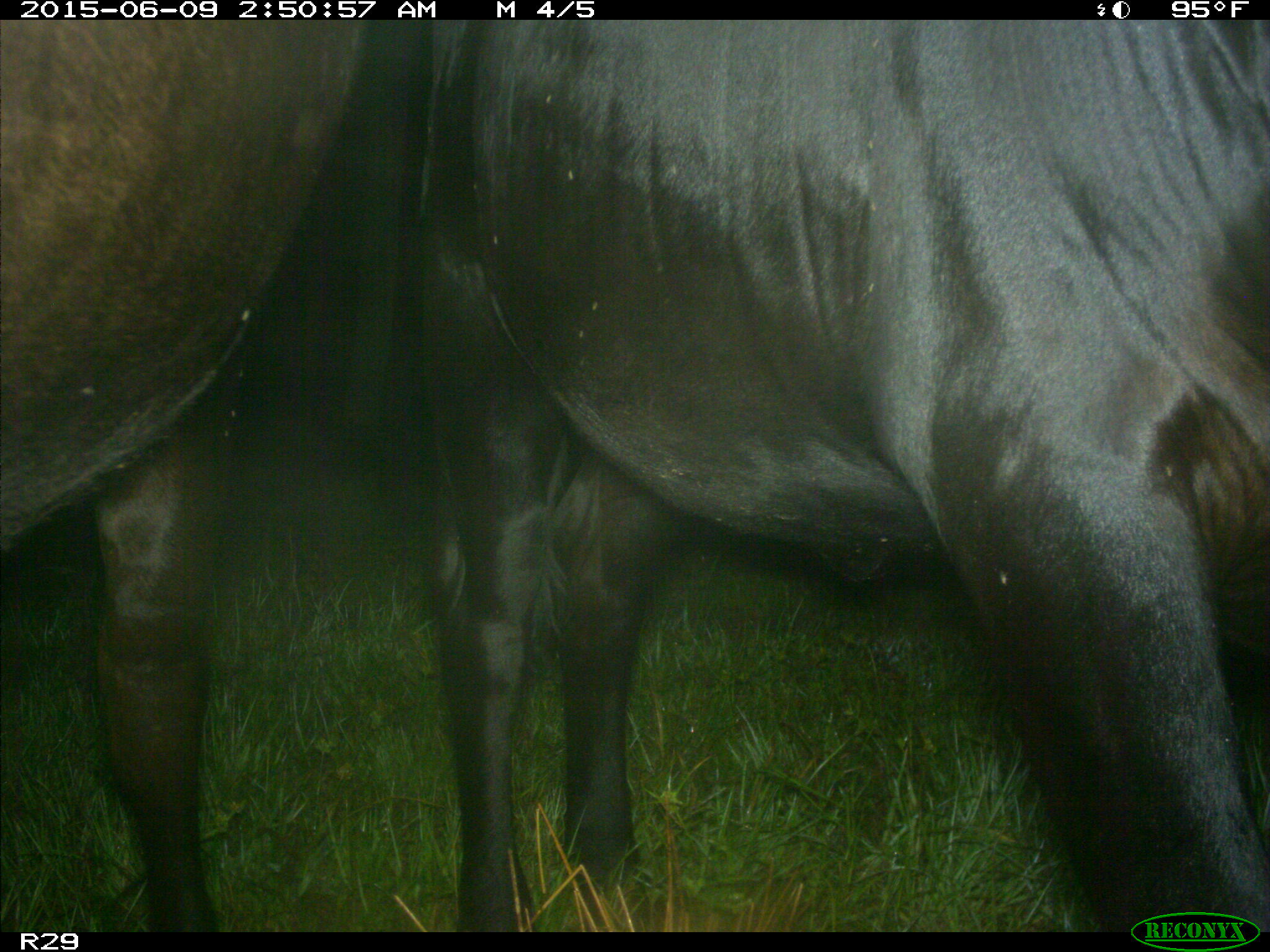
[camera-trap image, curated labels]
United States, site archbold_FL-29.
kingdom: Animalia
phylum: Chordata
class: Mammalia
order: Artiodactyla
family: Bovidae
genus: Bos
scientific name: Bos taurus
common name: domestic cow